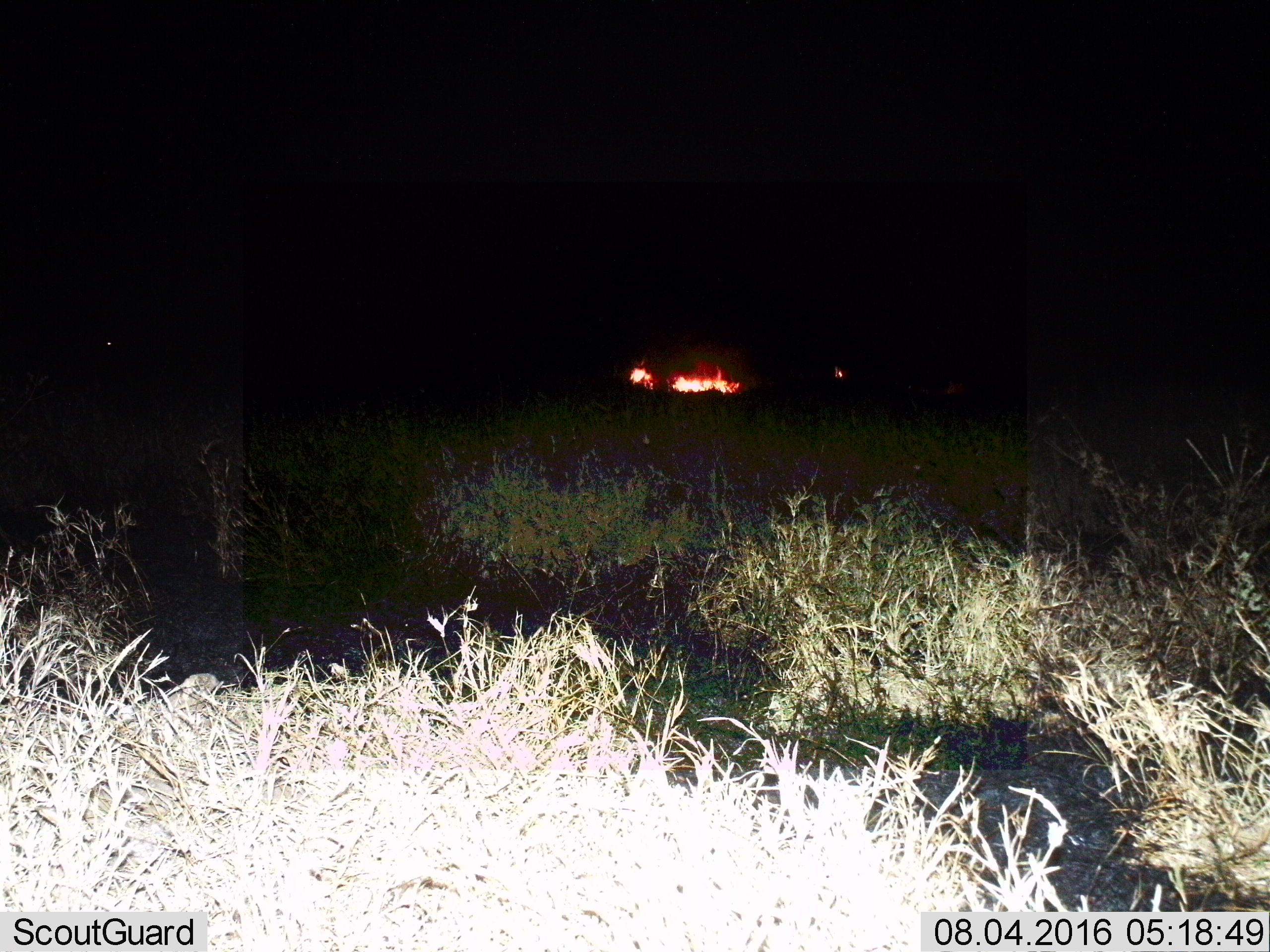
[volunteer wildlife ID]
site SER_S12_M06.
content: unidentified animal